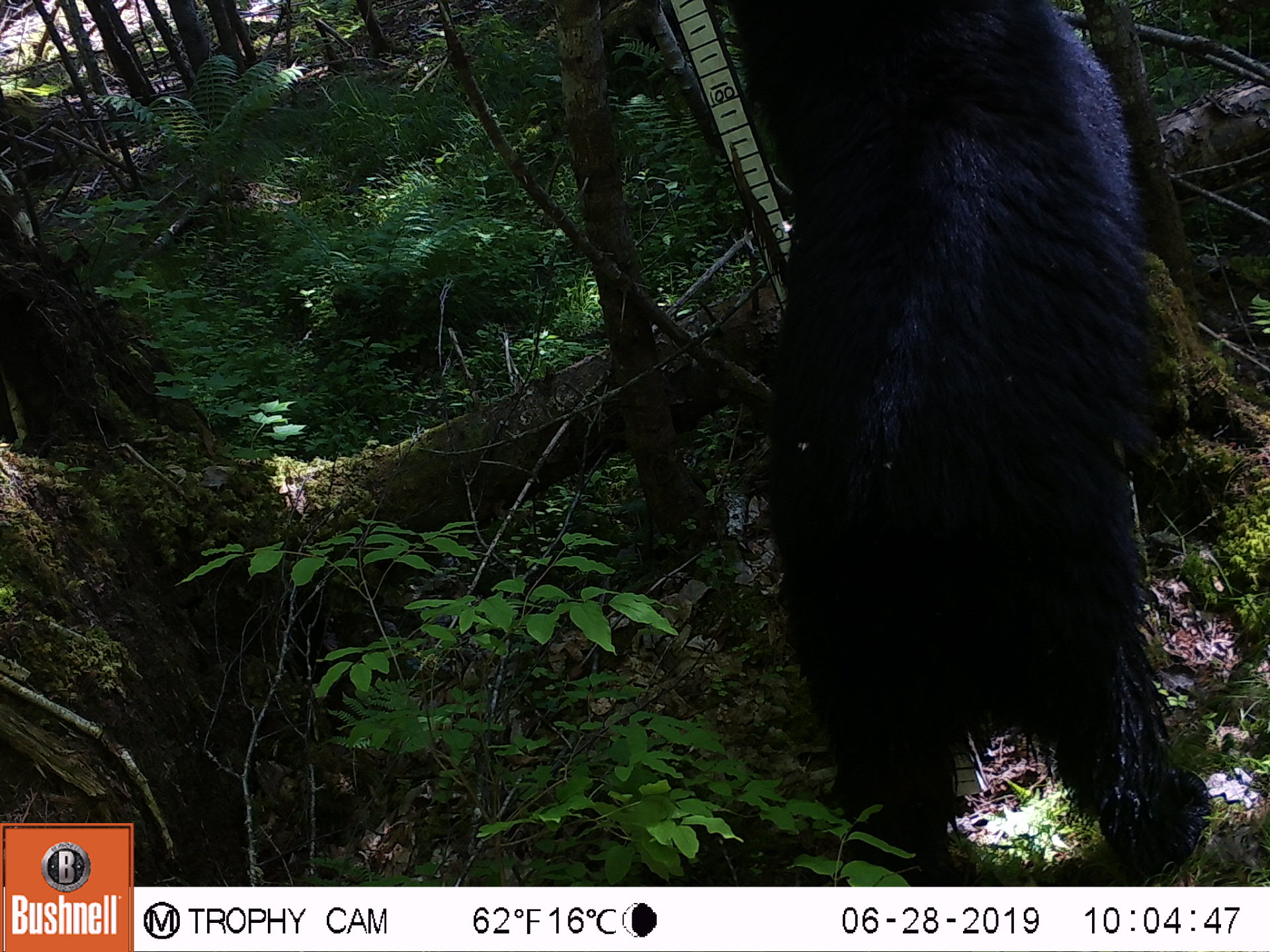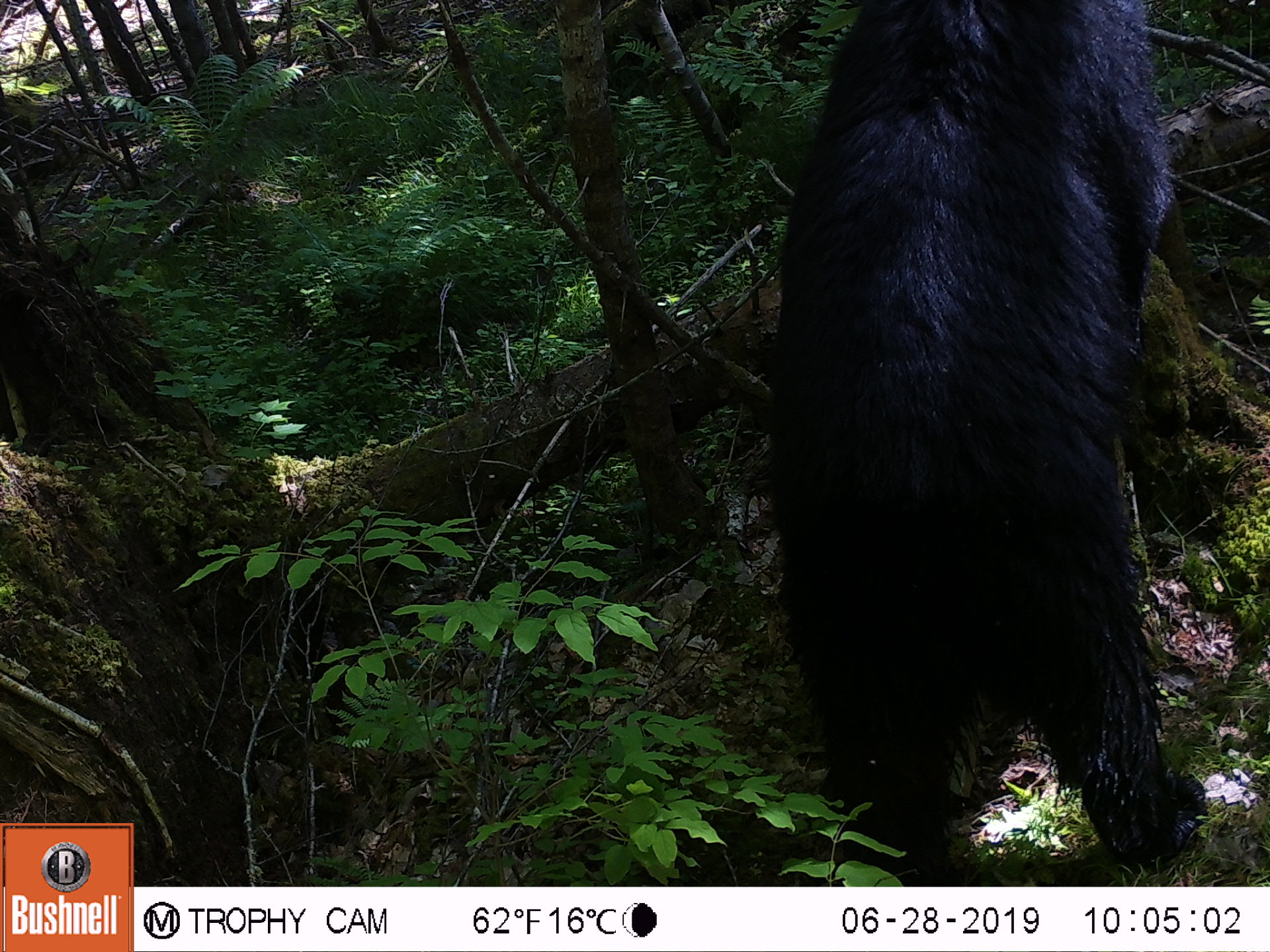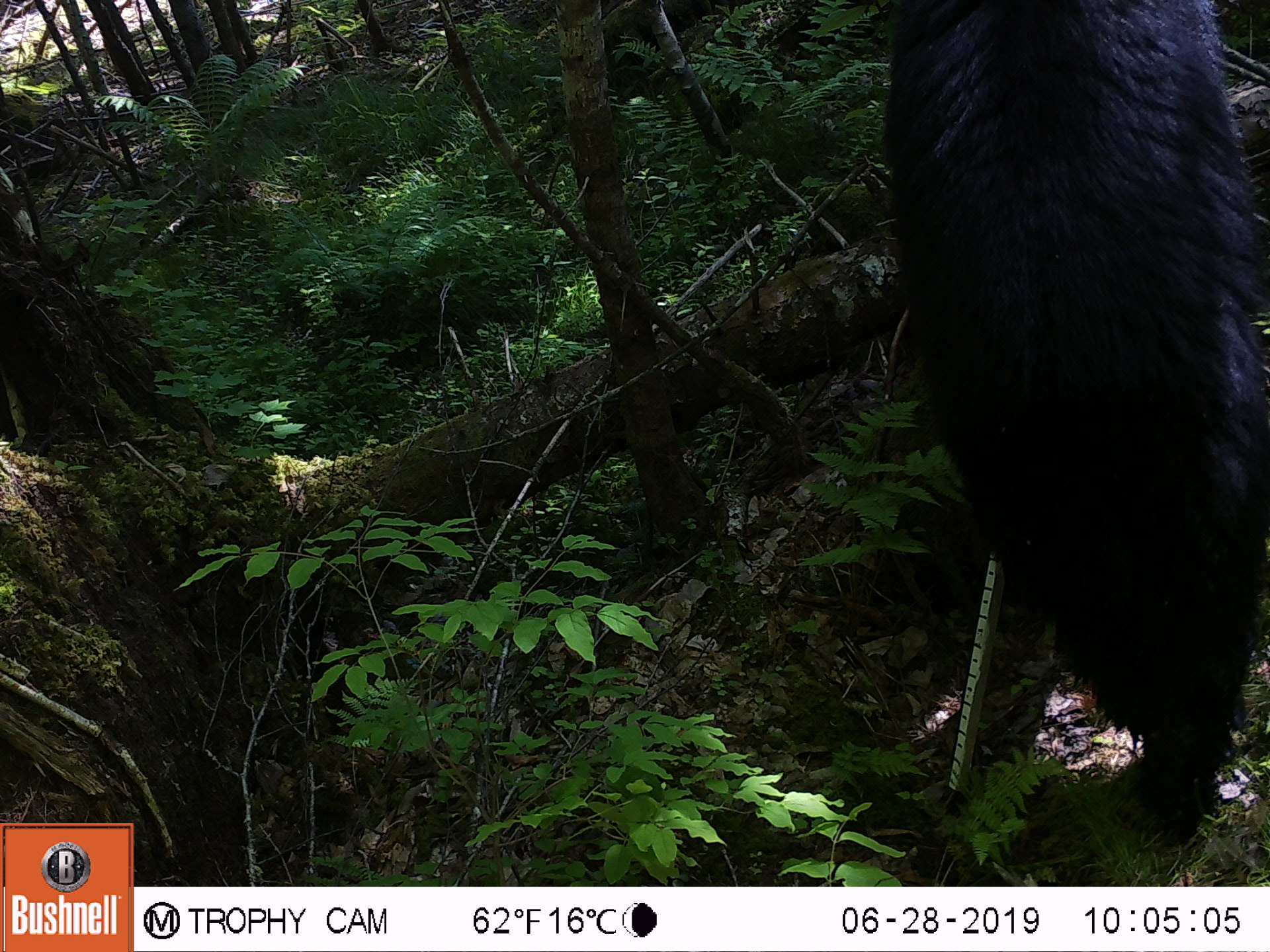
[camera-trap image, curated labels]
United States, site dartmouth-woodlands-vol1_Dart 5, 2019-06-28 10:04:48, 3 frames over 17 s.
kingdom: Animalia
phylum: Chordata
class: Mammalia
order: Carnivora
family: Ursidae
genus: Ursus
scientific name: Ursus americanus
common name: black bear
Black bear (Ursus americanus).